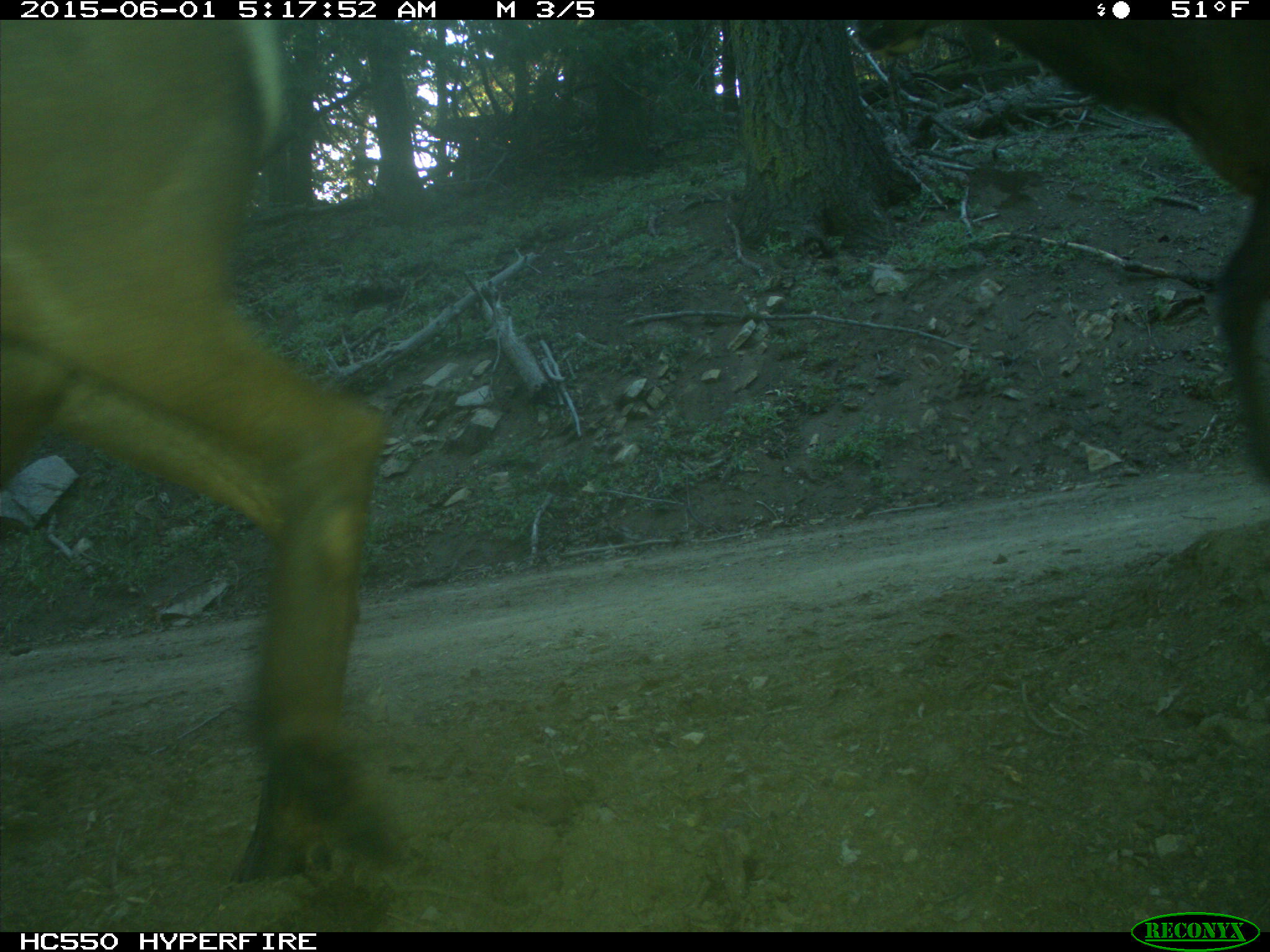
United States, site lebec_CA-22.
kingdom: Animalia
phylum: Chordata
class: Mammalia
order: Artiodactyla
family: Cervidae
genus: Cervus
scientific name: Cervus canadensis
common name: elk